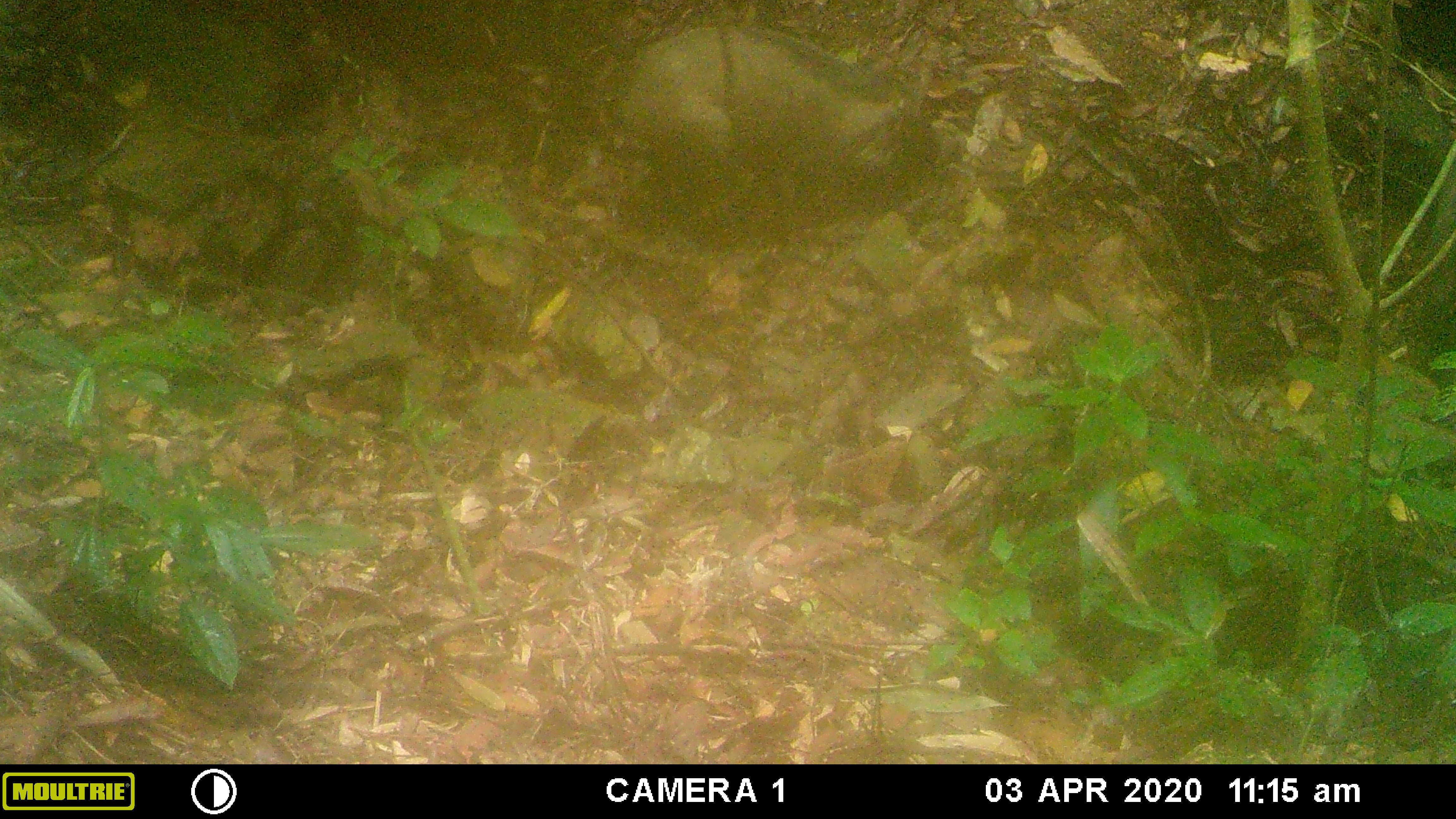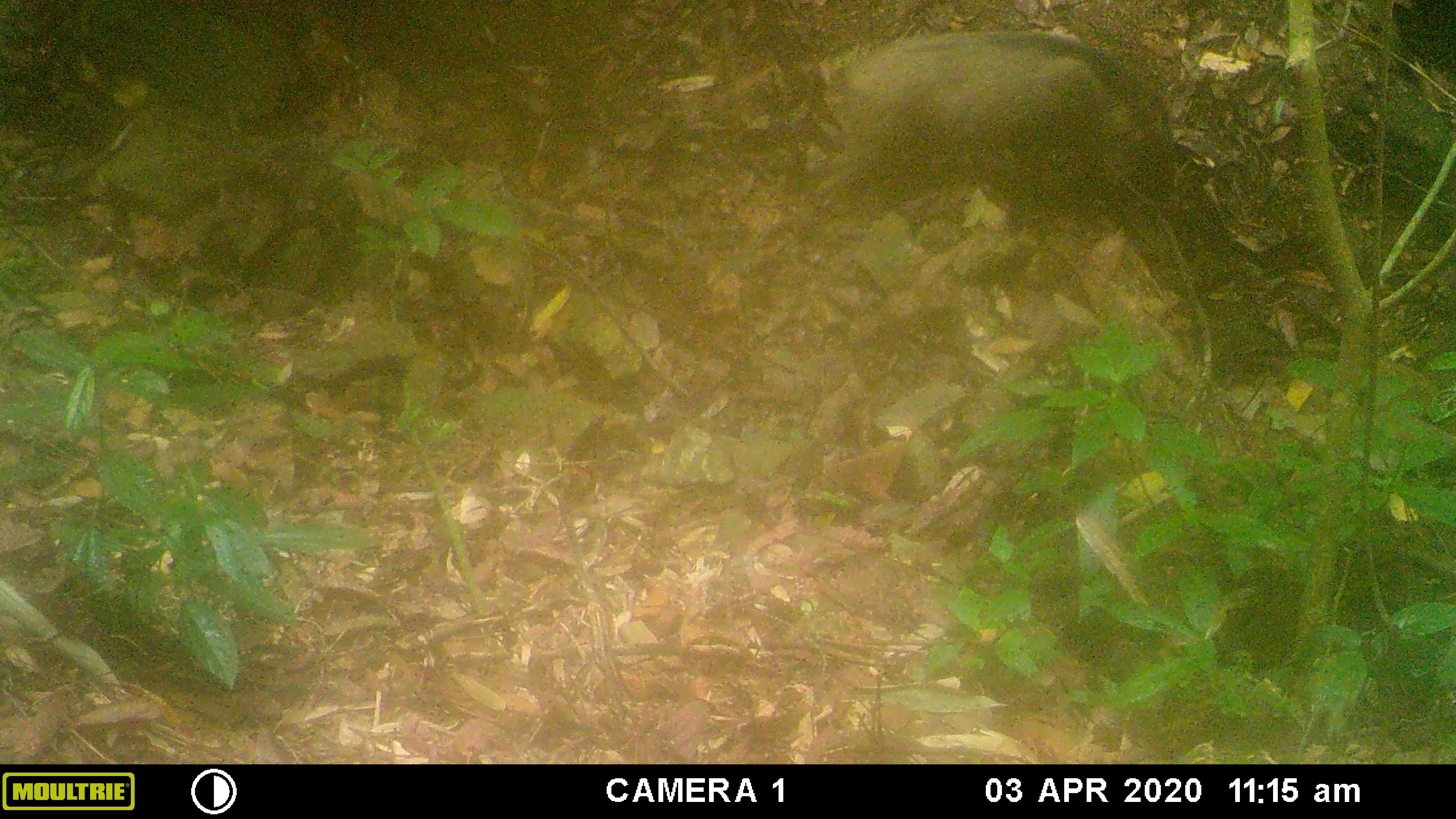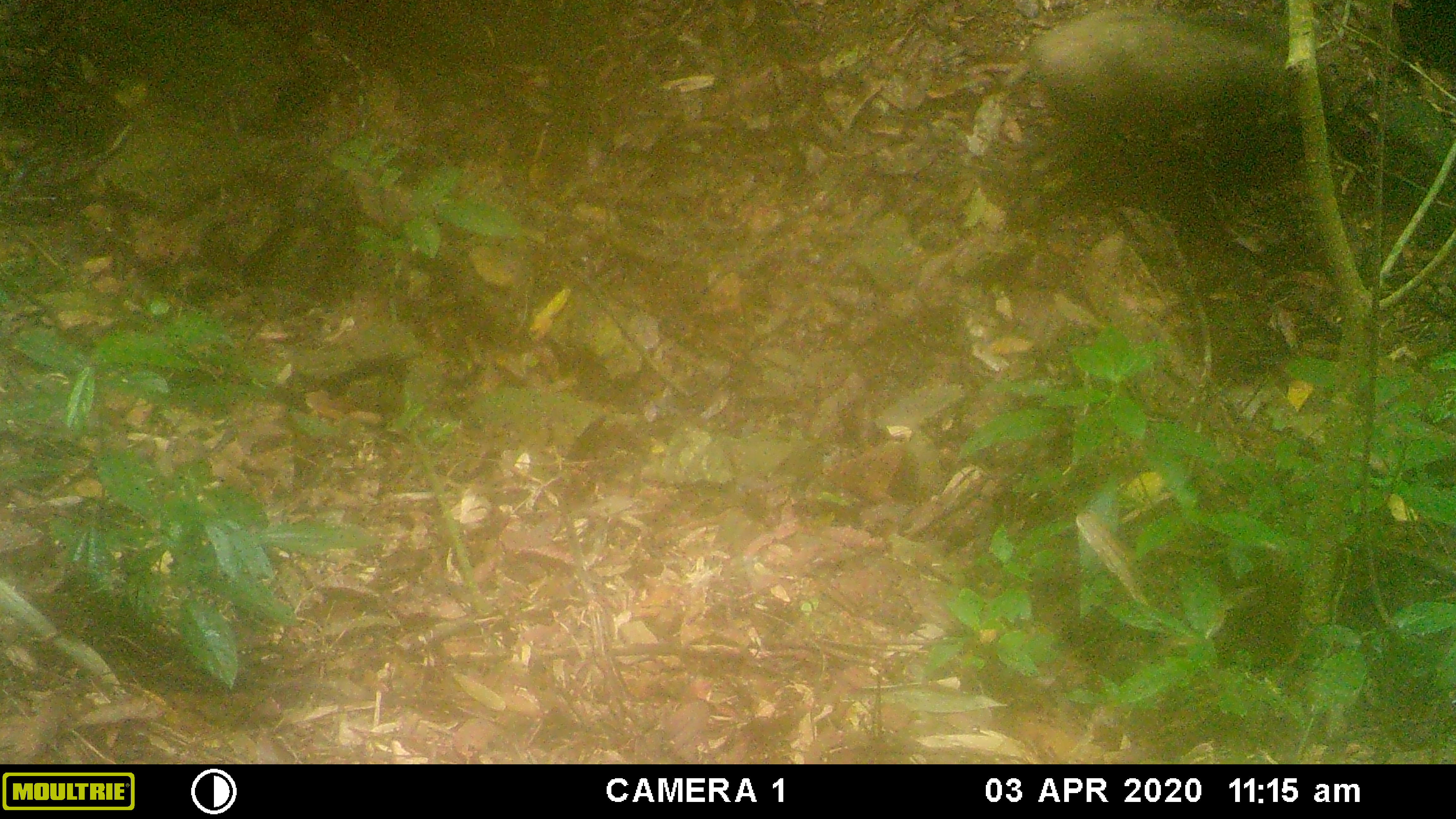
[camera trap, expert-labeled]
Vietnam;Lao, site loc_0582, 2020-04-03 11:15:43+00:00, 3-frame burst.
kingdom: Animalia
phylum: Chordata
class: Mammalia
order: Artiodactyla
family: Suidae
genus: Sus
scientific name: Sus scrofa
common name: eurasian wild pig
Eurasian wild pig (Sus scrofa). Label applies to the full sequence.